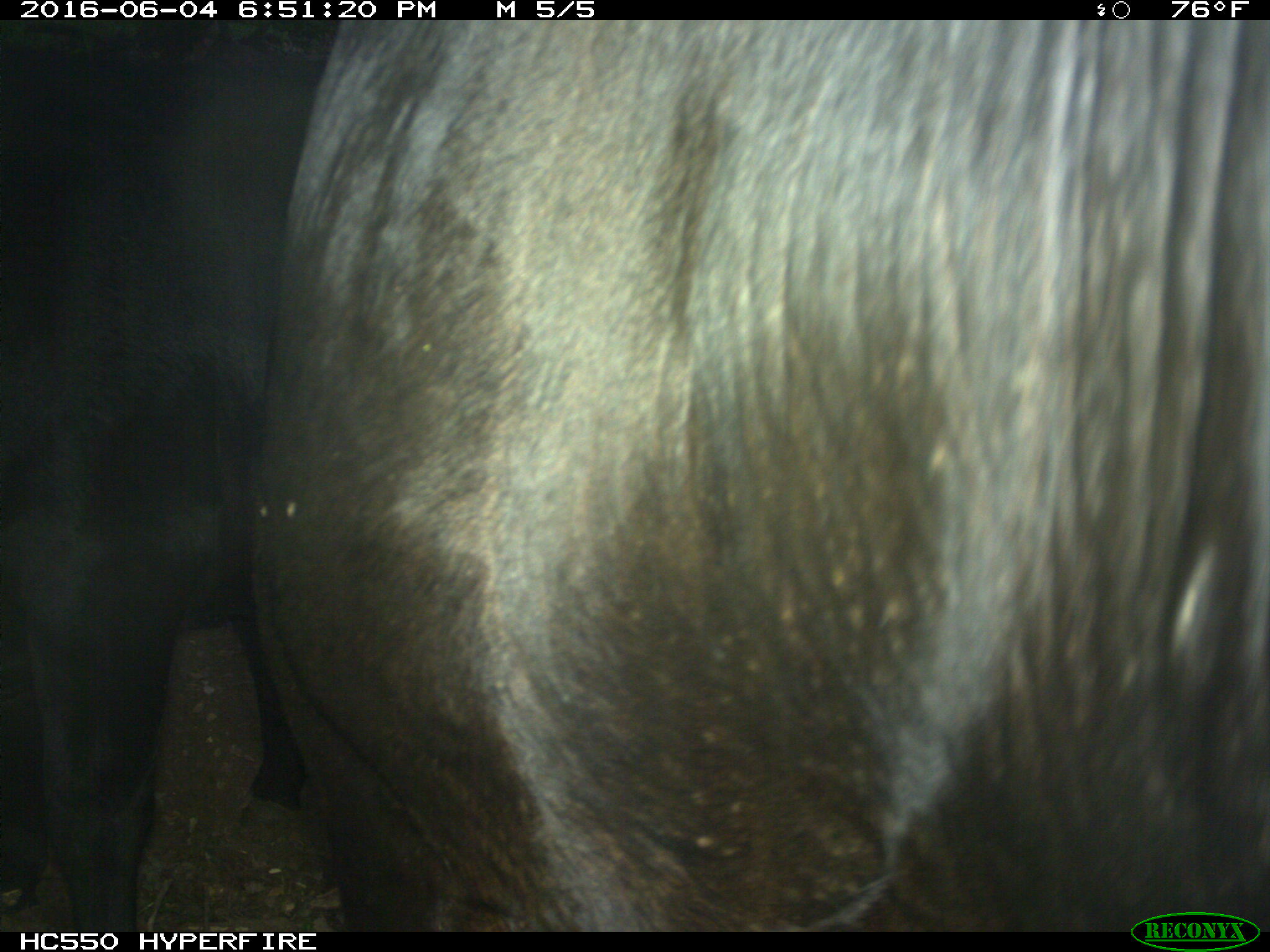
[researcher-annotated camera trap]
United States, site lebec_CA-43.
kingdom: Animalia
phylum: Chordata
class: Mammalia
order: Artiodactyla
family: Bovidae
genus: Bos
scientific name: Bos taurus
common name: domestic cow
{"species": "Bos taurus (domestic cow)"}